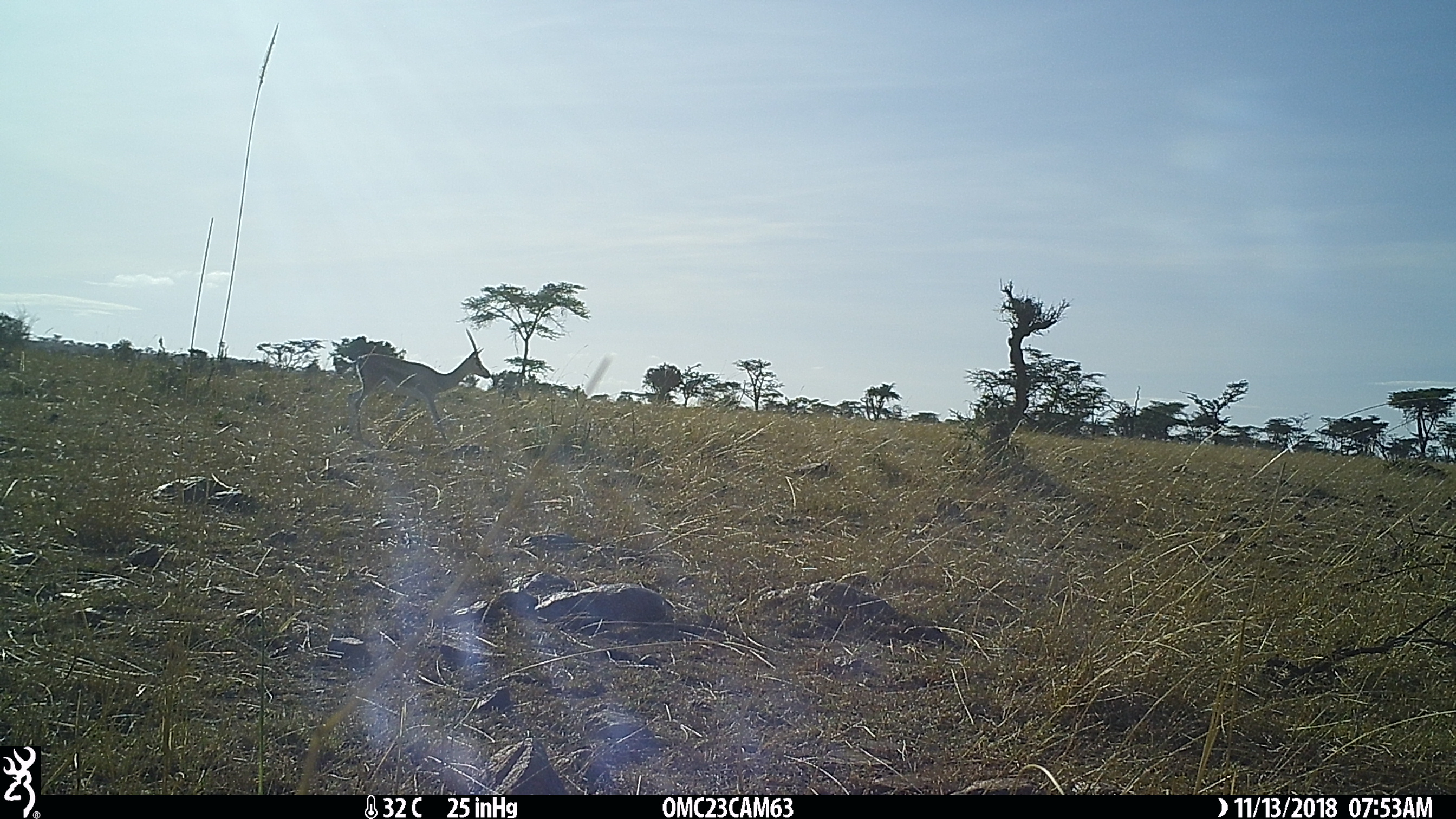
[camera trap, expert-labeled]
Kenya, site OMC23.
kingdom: Animalia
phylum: Chordata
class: Mammalia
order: Artiodactyla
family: Bovidae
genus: Nanger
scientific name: Nanger granti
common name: grant's gazelle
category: gazelle grants